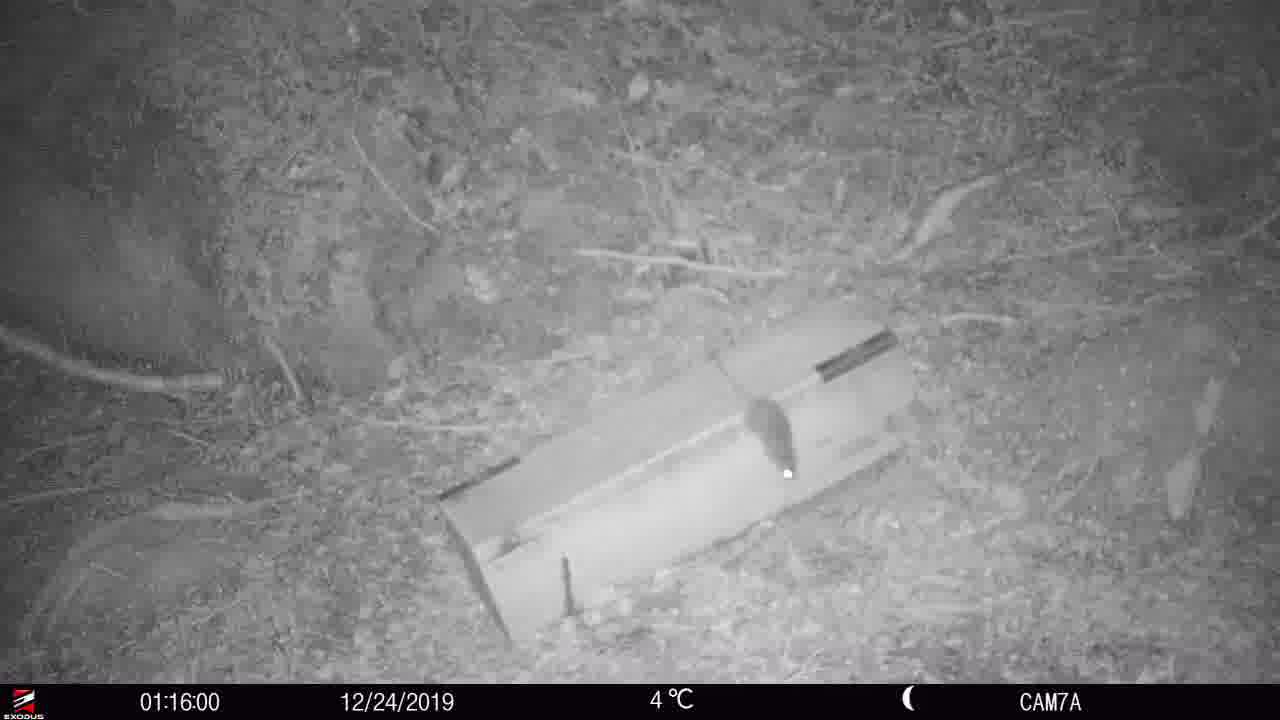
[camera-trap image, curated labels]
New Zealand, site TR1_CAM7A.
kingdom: Animalia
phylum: Chordata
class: Mammalia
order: Rodentia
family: Muridae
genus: Rattus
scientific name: Rattus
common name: rat